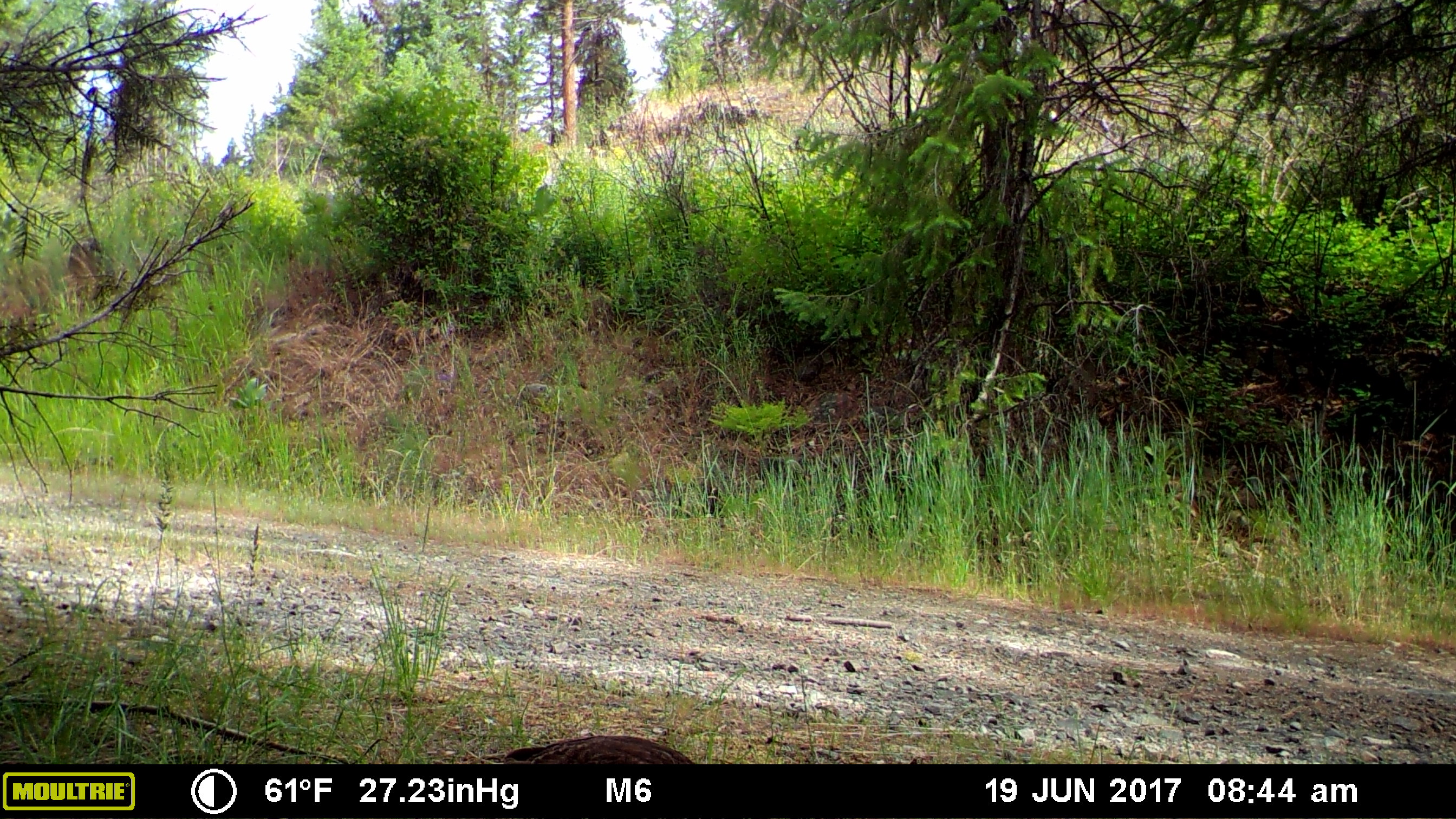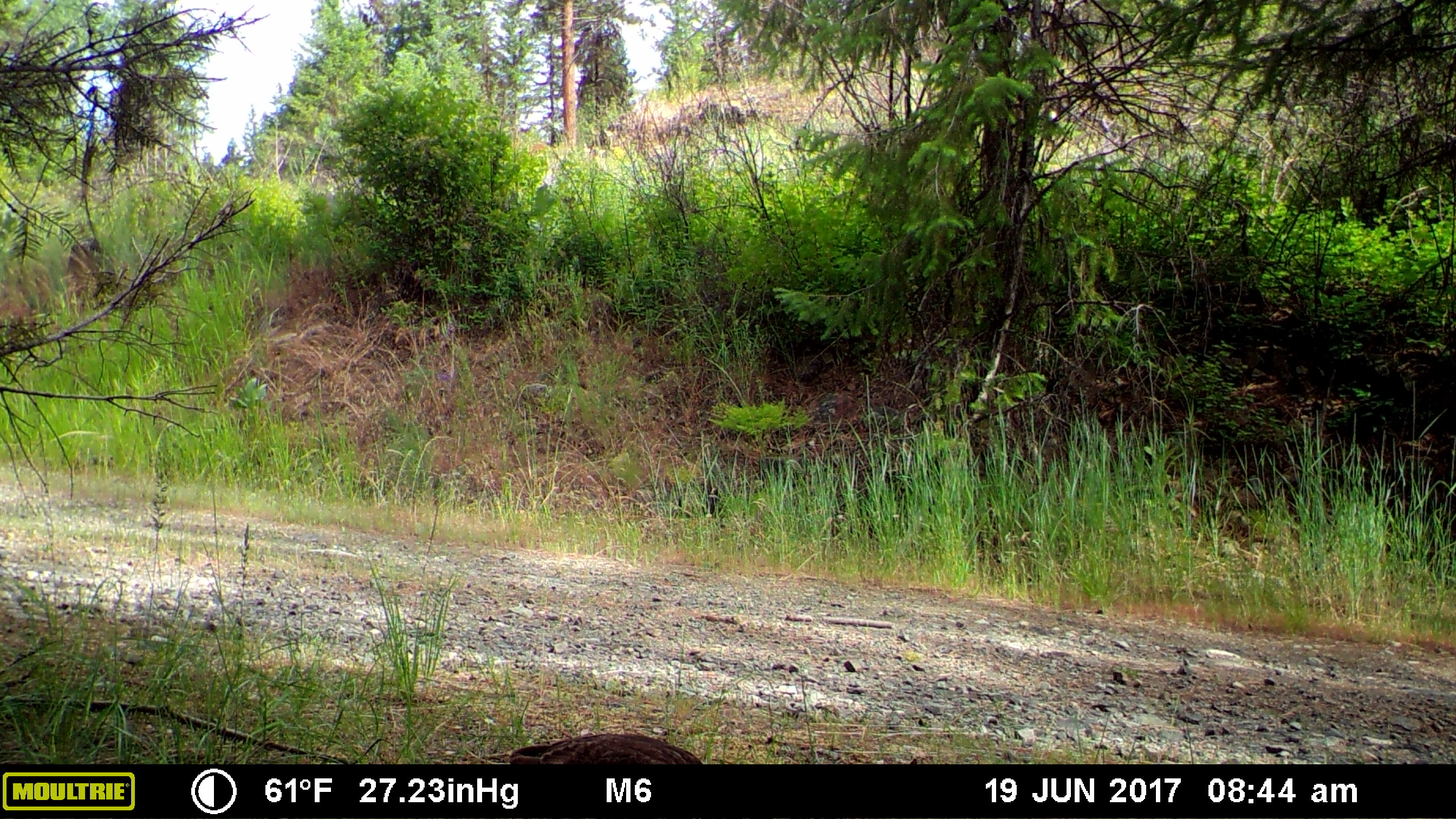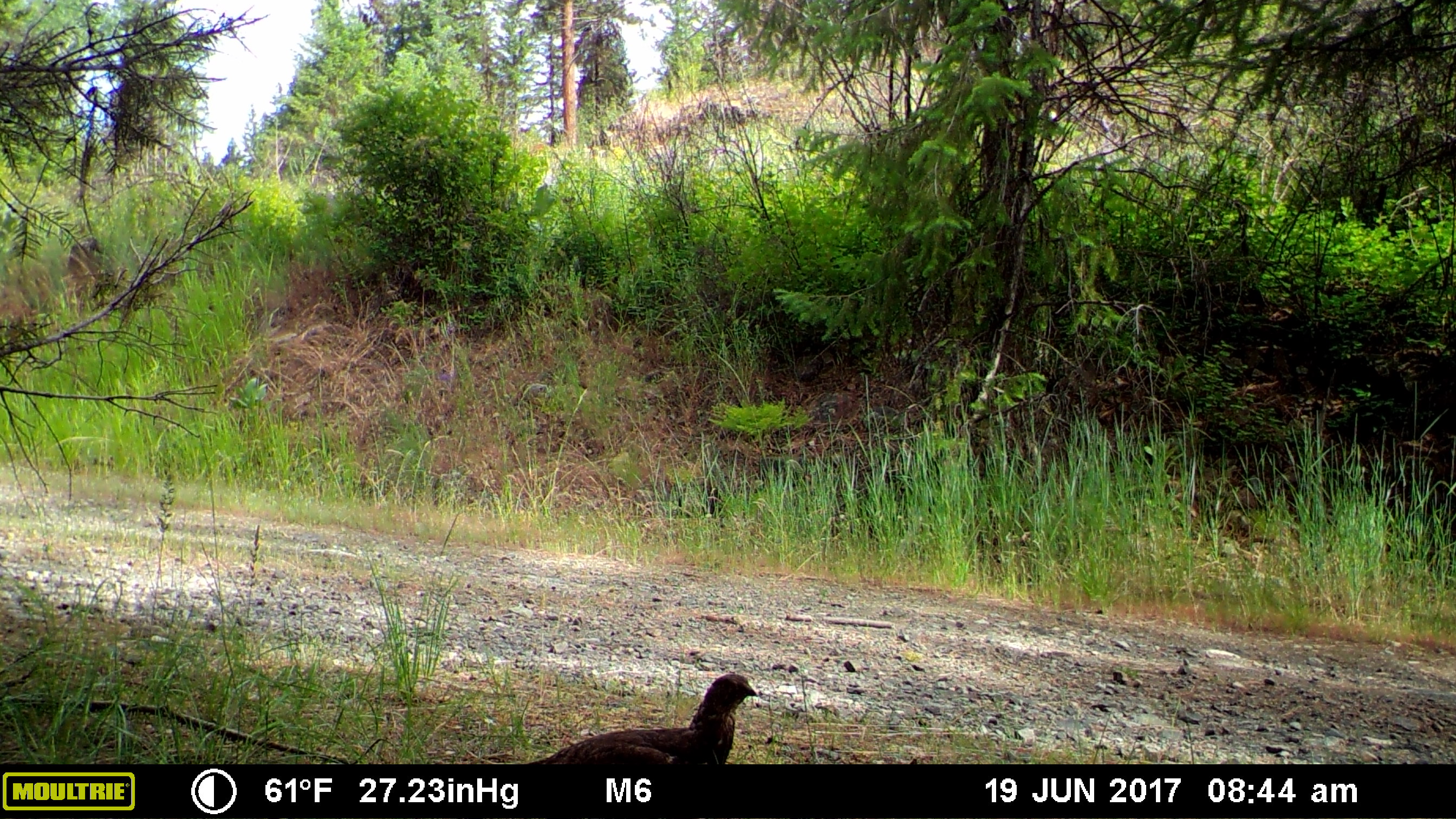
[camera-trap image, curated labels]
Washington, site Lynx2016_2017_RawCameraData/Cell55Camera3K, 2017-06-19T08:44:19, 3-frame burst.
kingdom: Animalia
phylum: Chordata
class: Aves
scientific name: Aves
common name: birds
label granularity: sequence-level